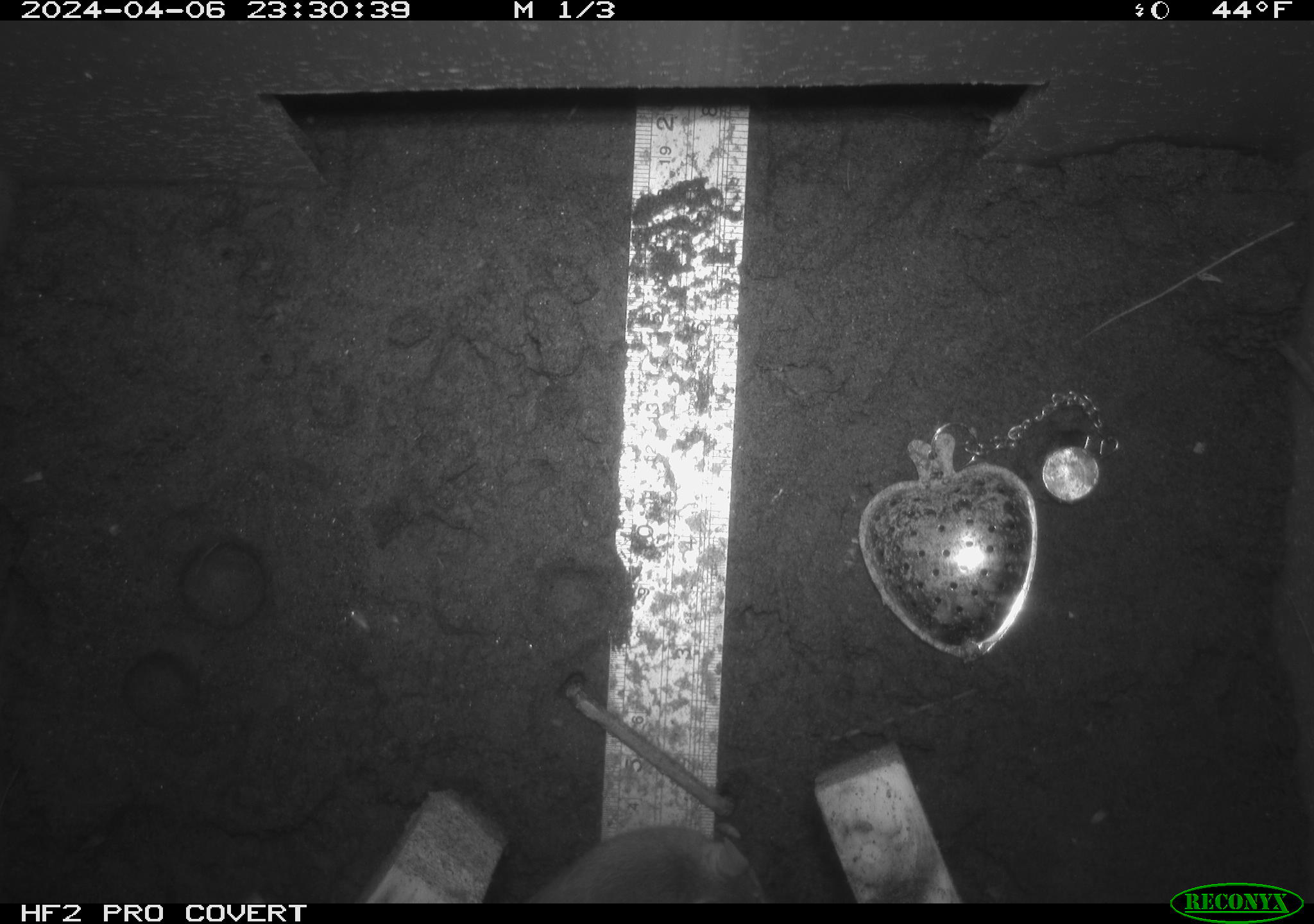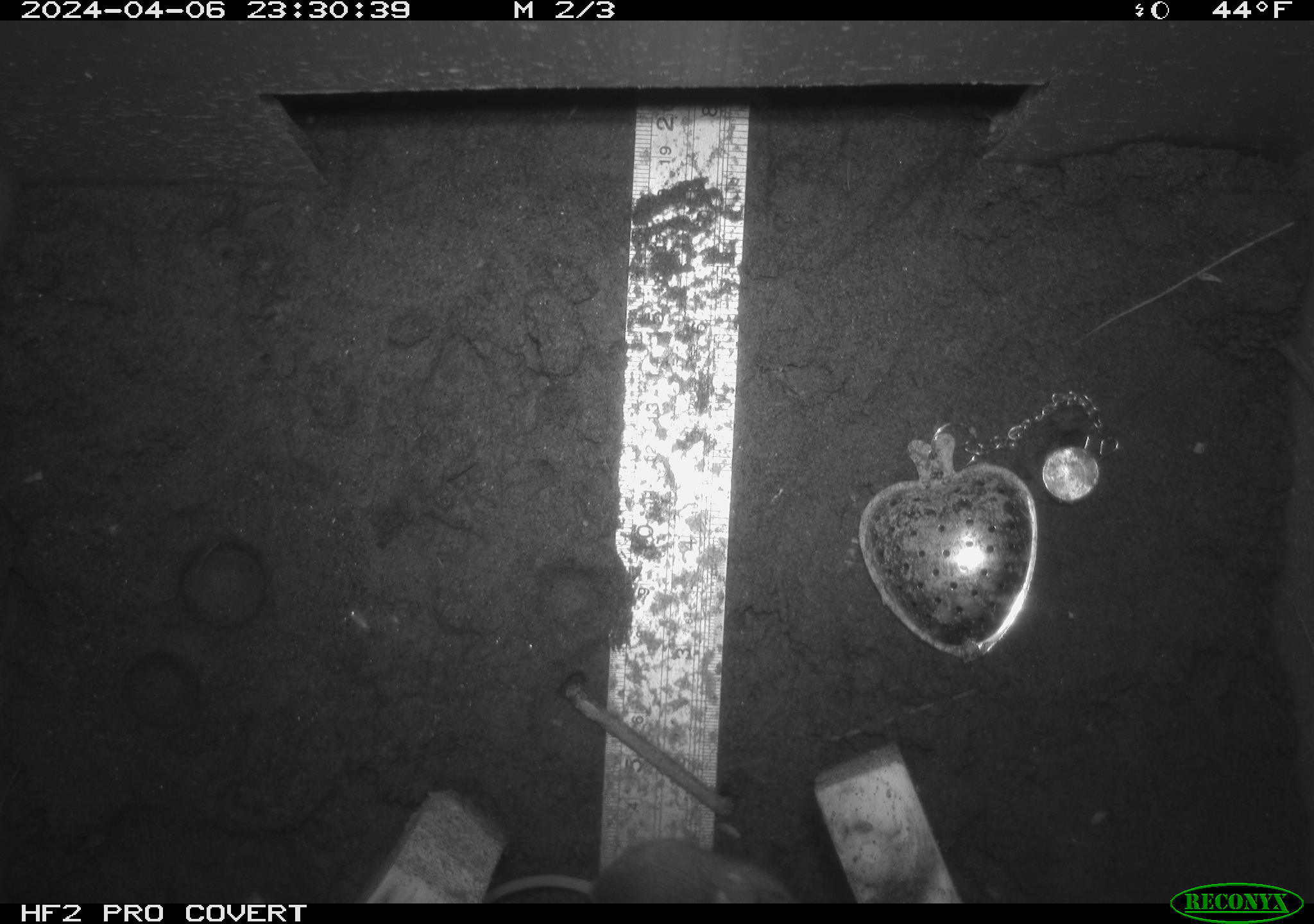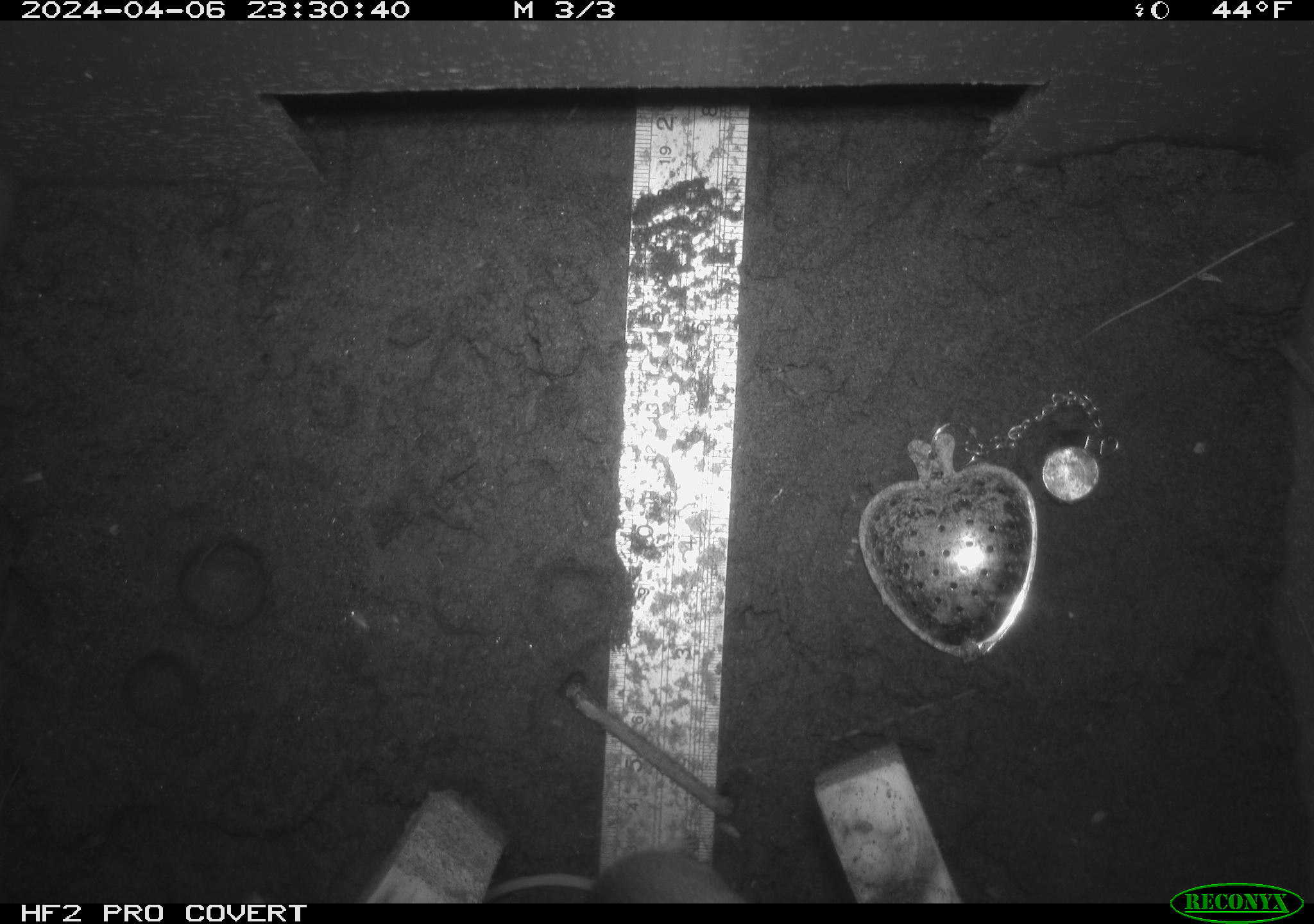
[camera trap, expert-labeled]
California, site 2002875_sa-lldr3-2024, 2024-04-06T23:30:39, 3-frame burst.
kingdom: Animalia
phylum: Chordata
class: Mammalia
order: Rodentia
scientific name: Rodentia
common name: mouse species